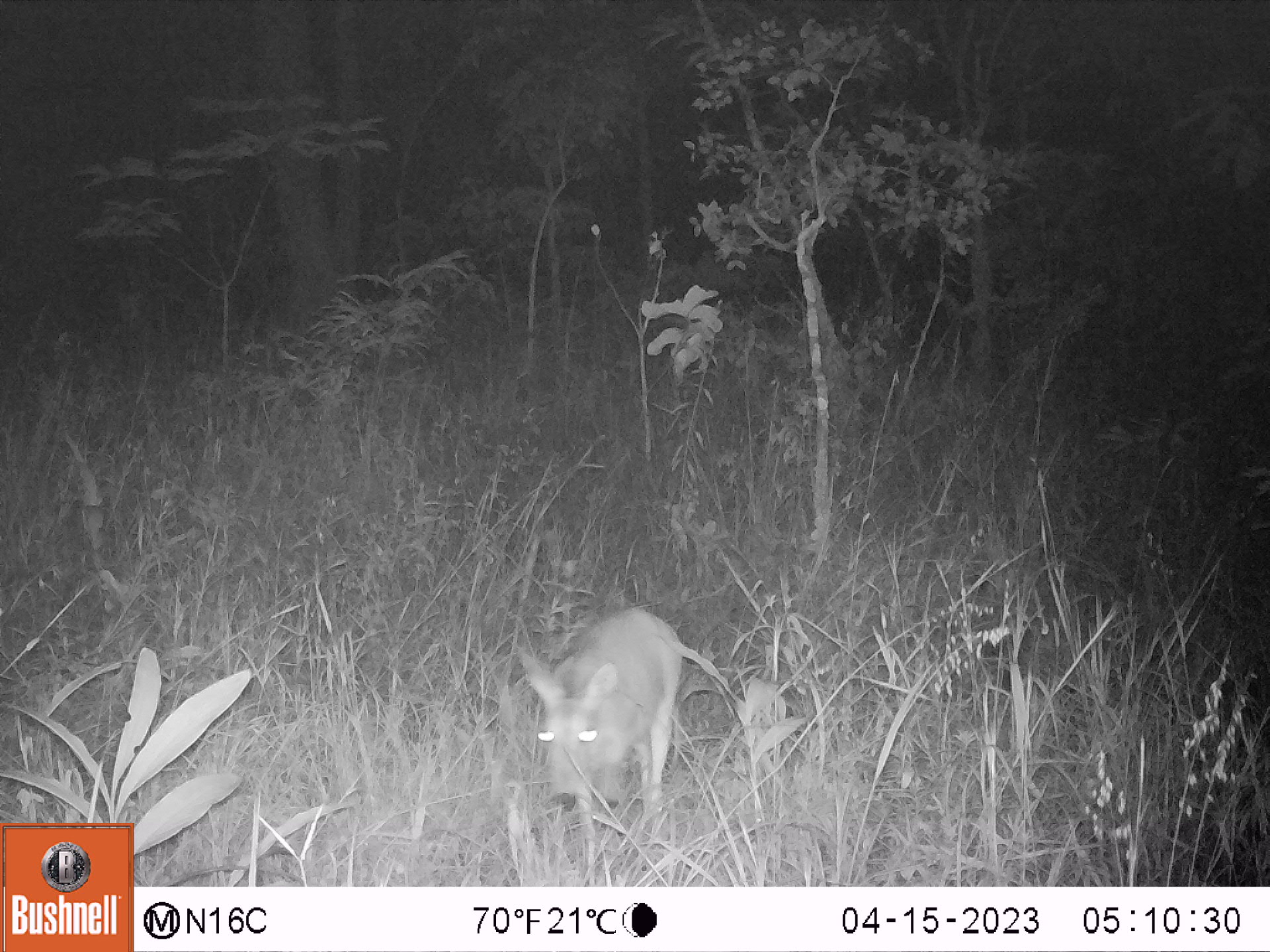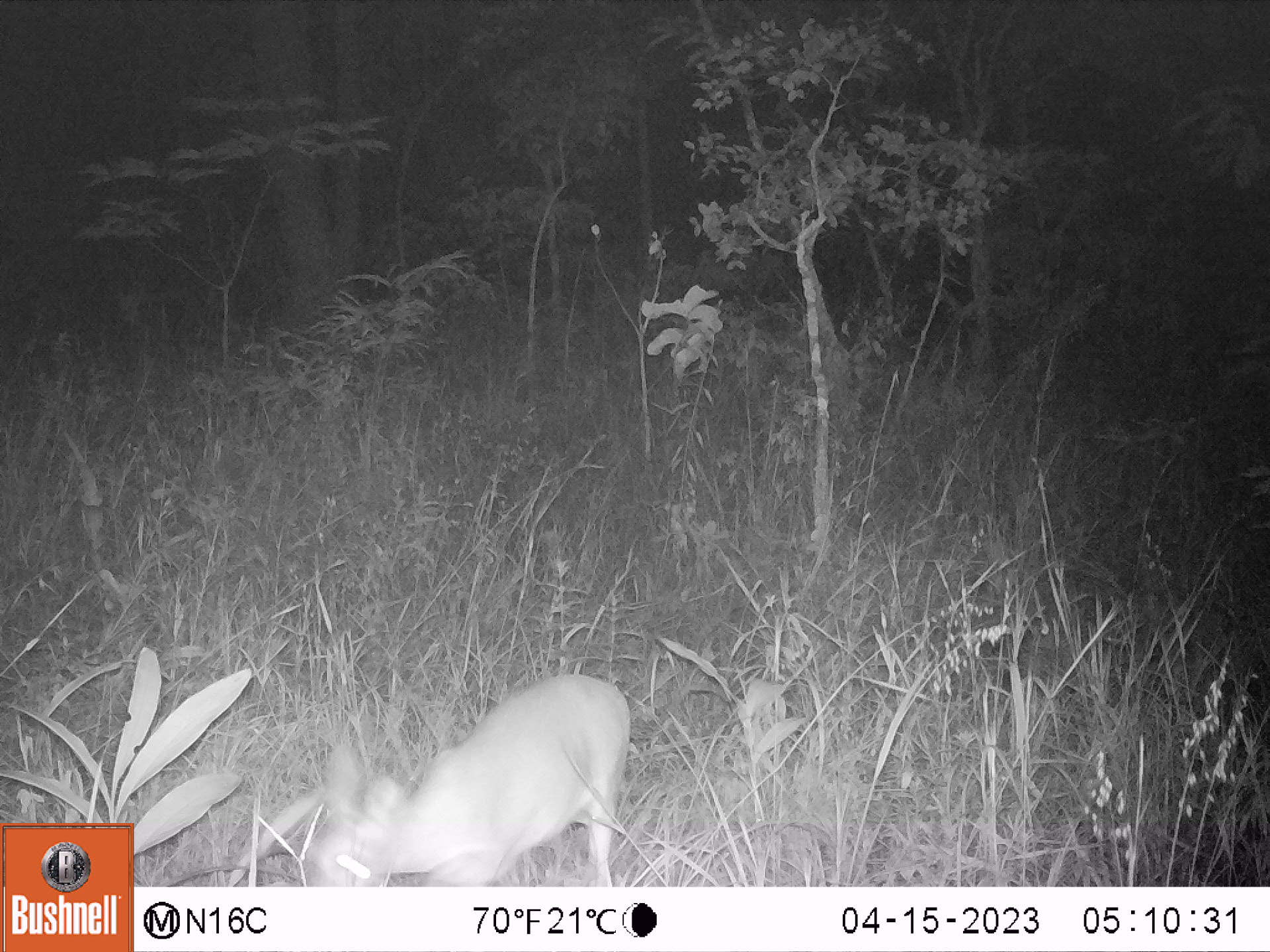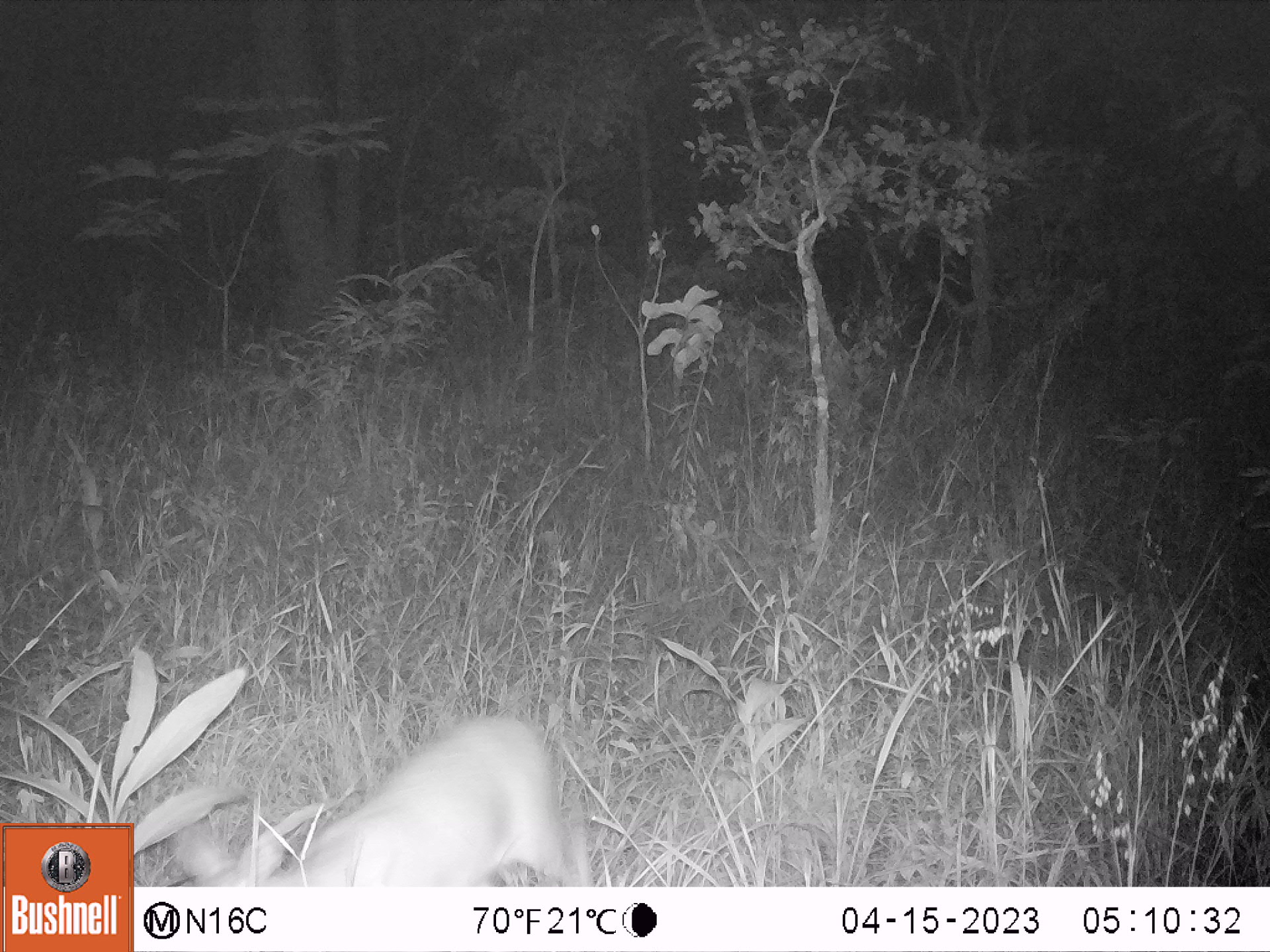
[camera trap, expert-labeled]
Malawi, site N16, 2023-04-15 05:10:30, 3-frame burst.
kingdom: Animalia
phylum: Chordata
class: Mammalia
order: Artiodactyla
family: Bovidae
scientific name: Antilopinae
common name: small antelope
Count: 1.